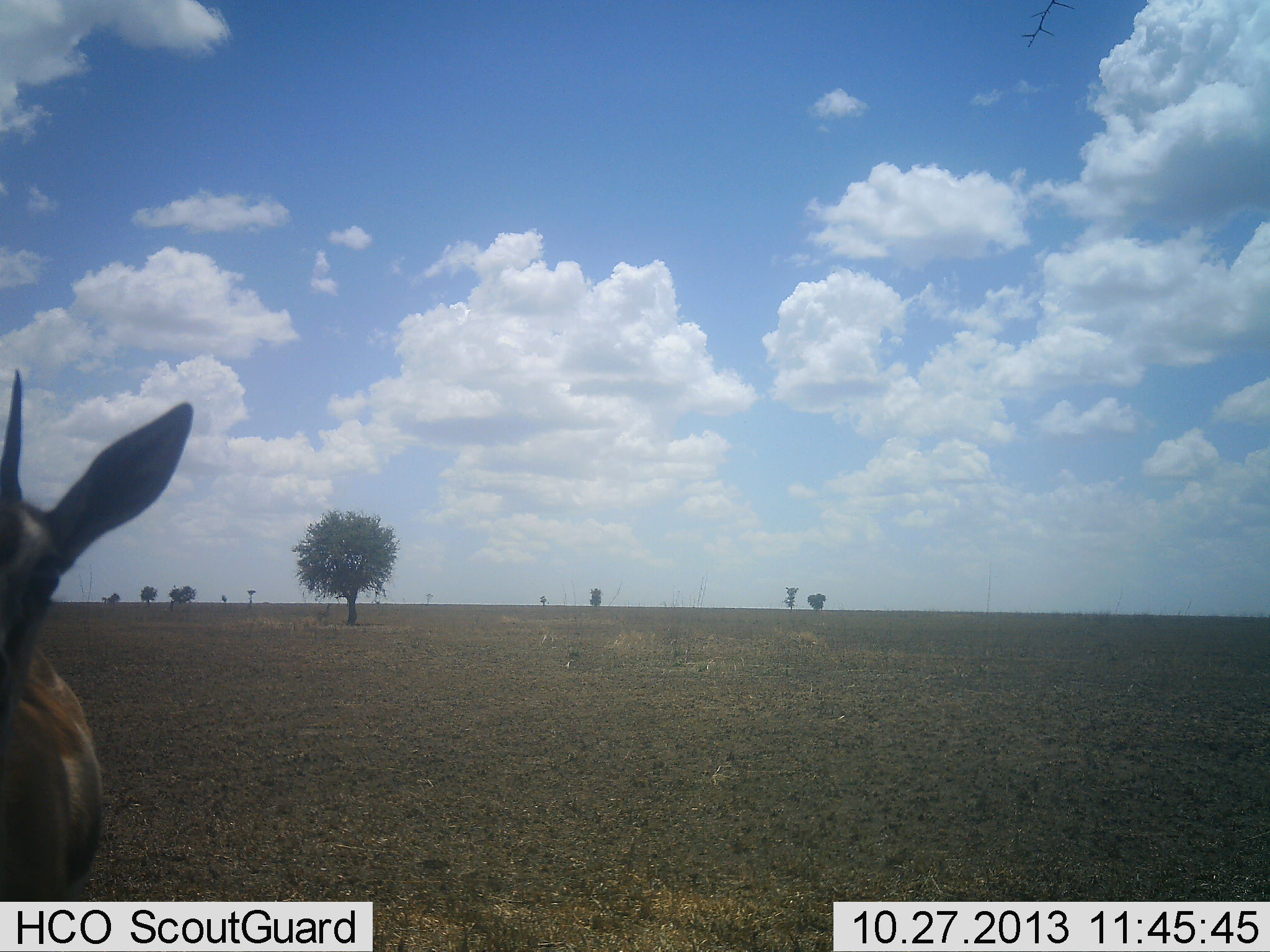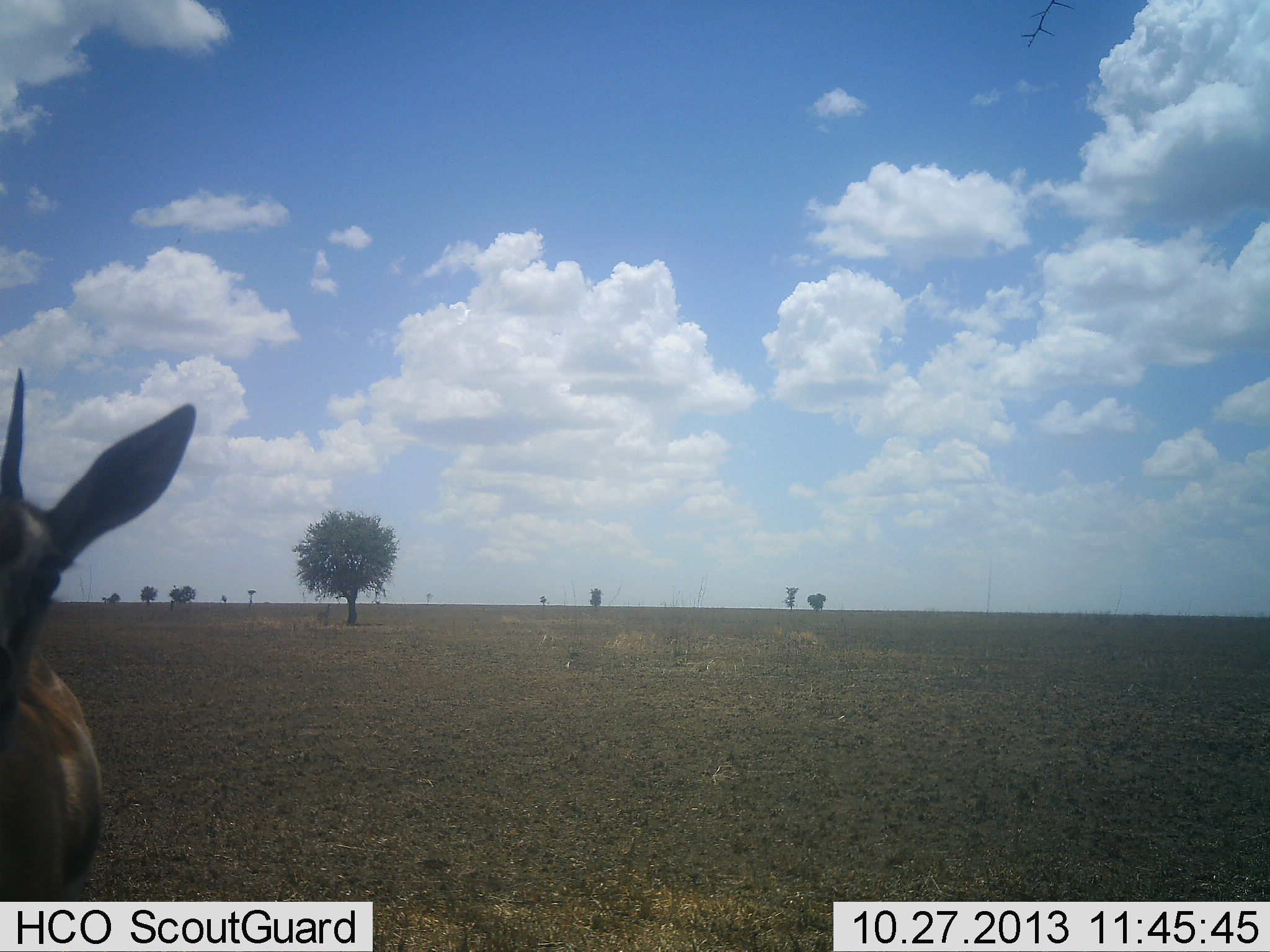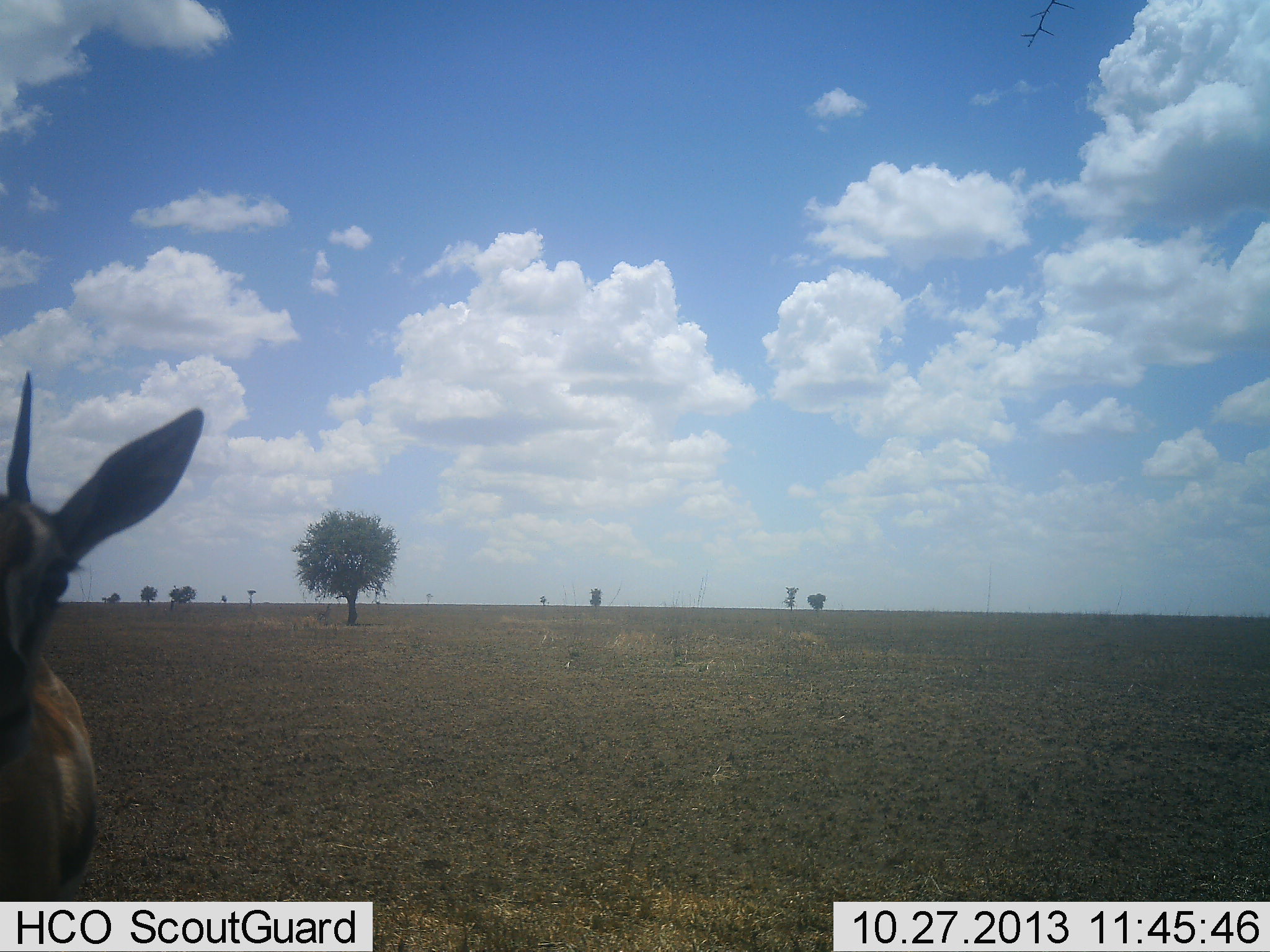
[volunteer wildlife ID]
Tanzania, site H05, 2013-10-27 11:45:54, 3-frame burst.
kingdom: Animalia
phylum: Chordata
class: Mammalia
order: Artiodactyla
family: Bovidae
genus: Nanger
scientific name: Nanger granti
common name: grant's gazelle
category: gazellegrants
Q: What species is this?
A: Gazellegrants (grant's gazelle) (Nanger granti).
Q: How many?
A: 1.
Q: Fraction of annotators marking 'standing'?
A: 100%.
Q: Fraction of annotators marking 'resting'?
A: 0%.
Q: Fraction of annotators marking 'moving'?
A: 0%.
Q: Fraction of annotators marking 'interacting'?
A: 0%.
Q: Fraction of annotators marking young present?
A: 0%.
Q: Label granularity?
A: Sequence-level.